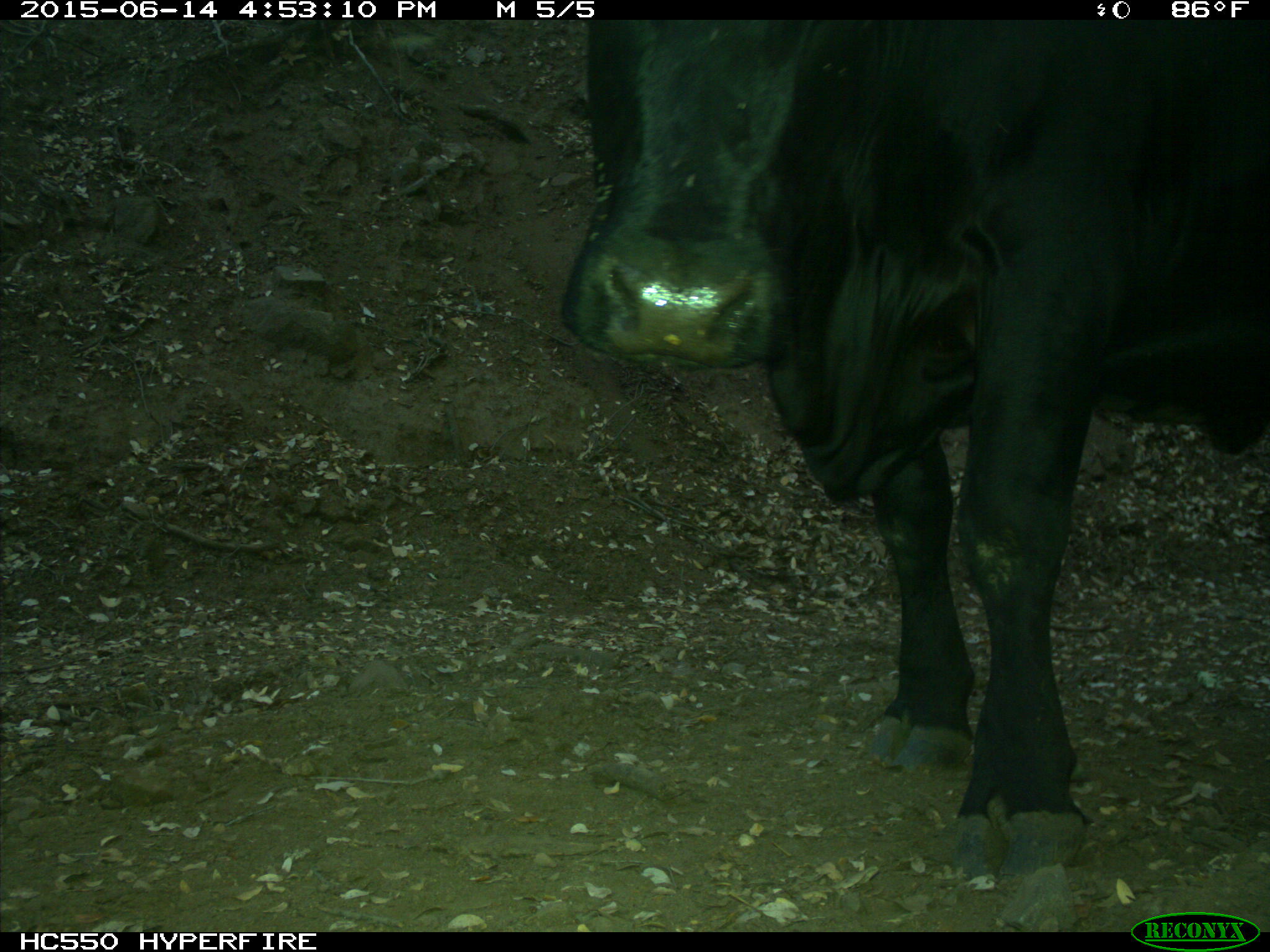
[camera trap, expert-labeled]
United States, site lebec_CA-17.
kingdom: Animalia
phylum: Chordata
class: Mammalia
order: Artiodactyla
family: Bovidae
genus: Bos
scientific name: Bos taurus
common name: domestic cow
Bos taurus (domestic cow).